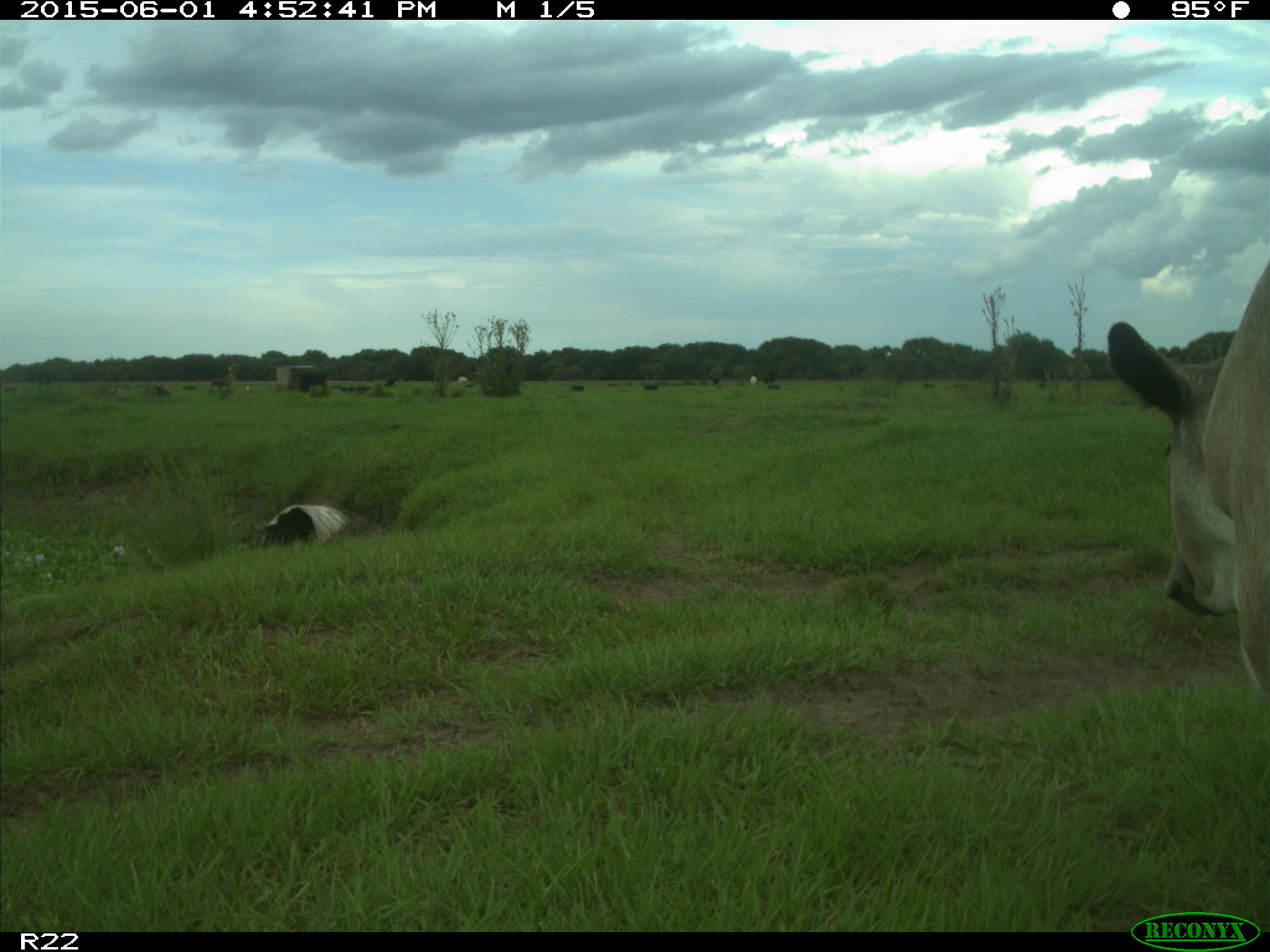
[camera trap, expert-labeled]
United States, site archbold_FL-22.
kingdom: Animalia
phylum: Chordata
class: Mammalia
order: Artiodactyla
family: Bovidae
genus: Bos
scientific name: Bos taurus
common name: domestic cow